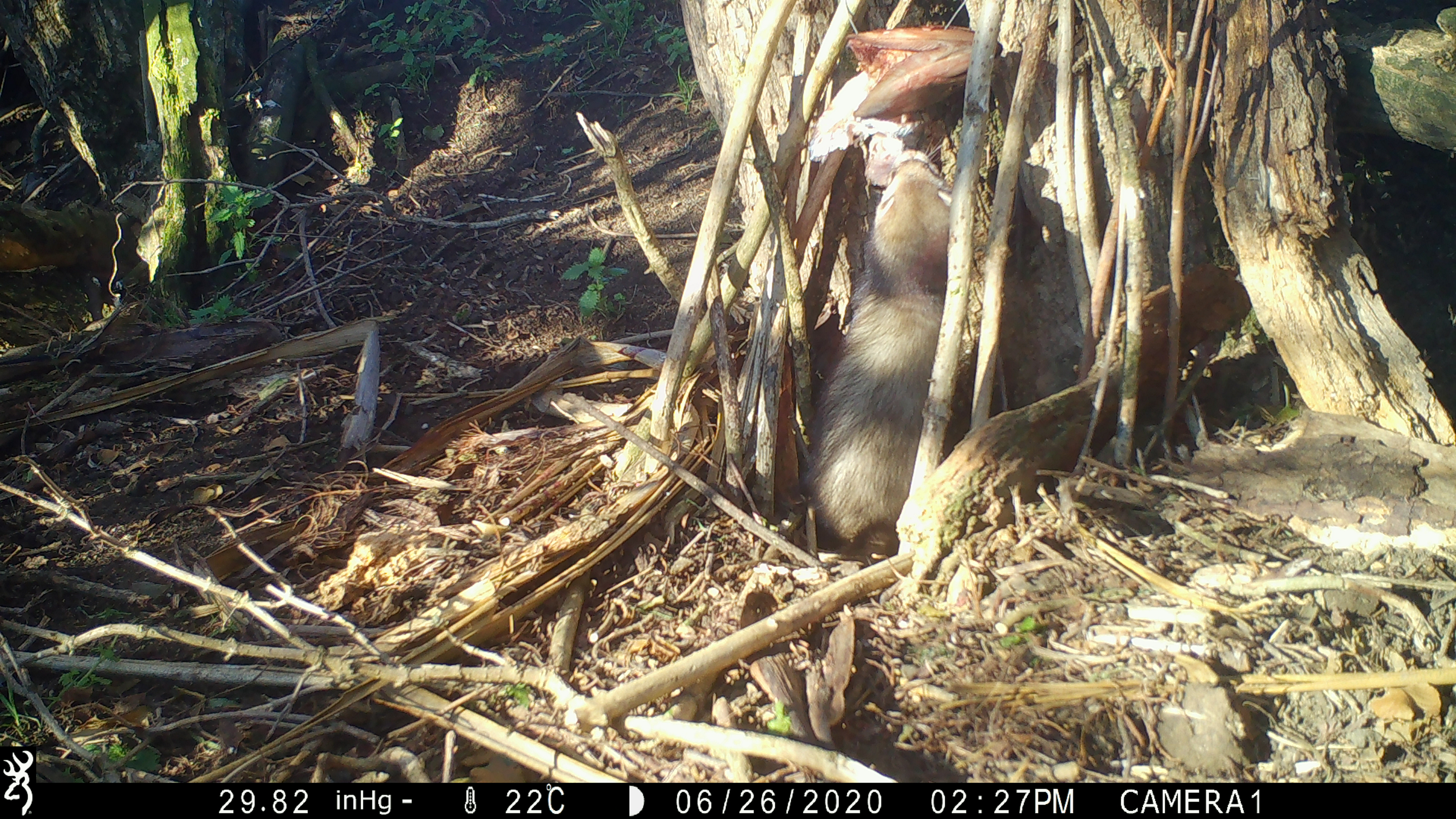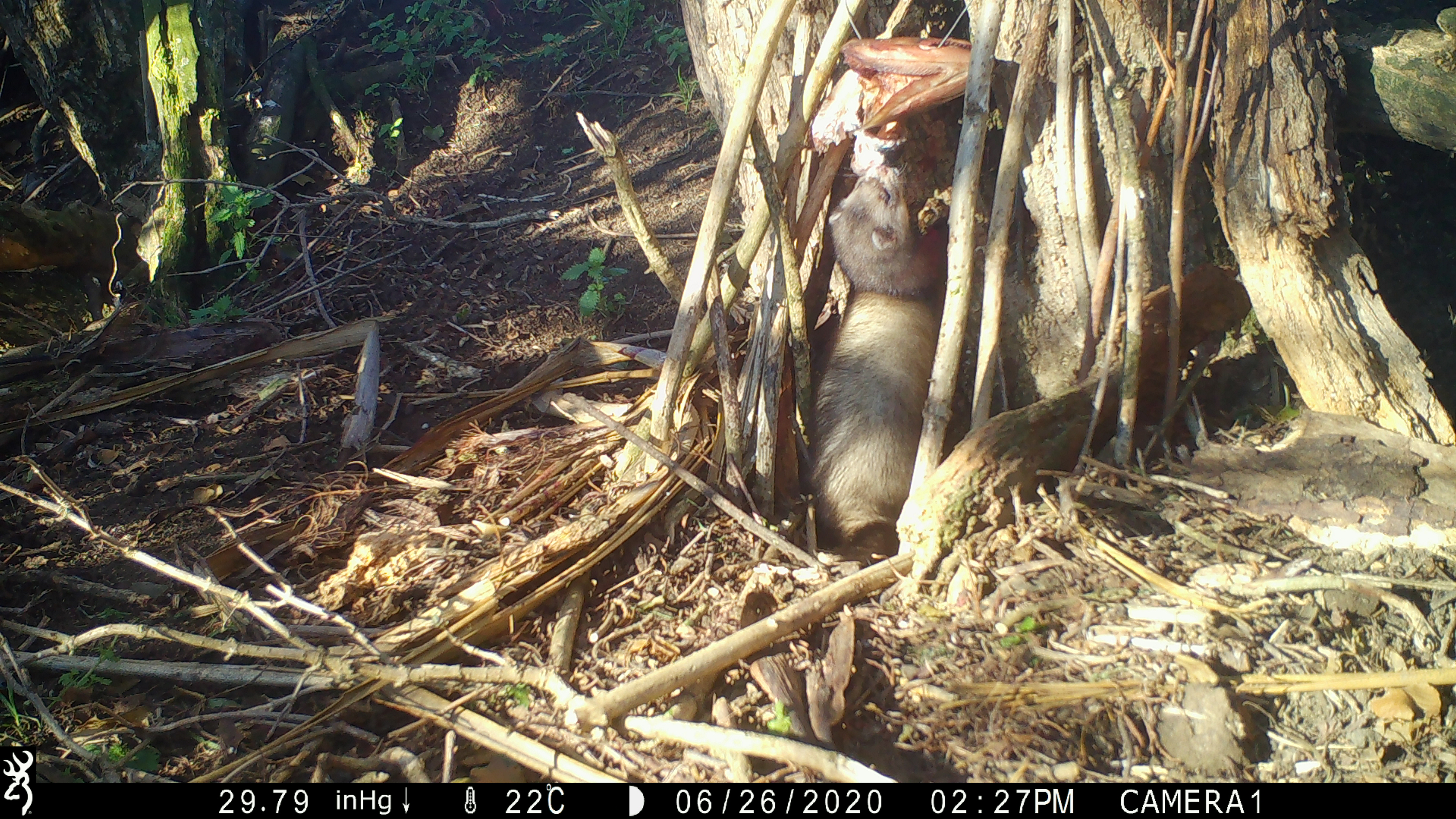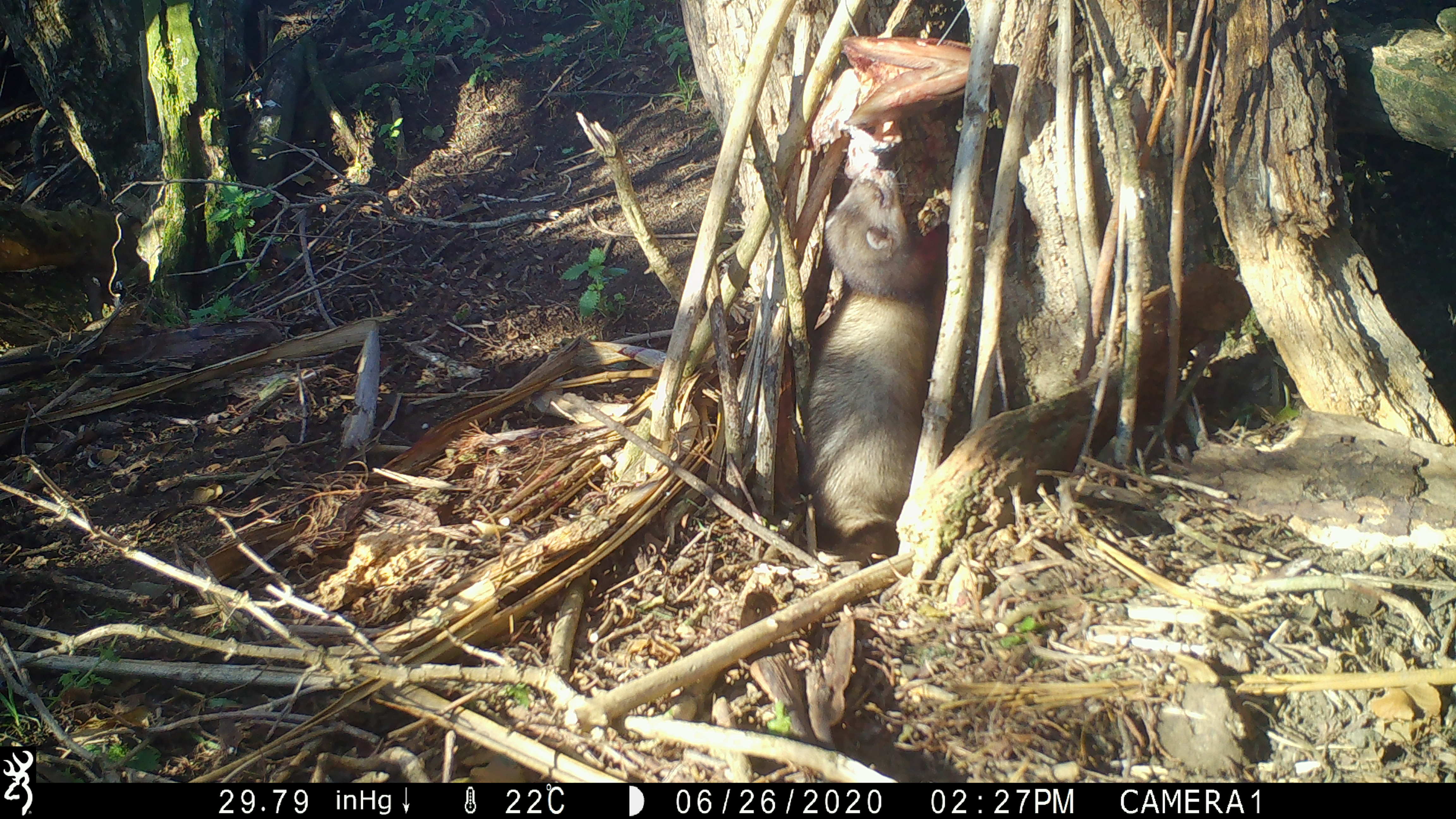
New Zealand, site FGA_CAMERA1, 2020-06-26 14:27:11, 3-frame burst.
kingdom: Animalia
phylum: Chordata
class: Mammalia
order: Carnivora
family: Mustelidae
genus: Mustela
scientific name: Mustela furo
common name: ferret